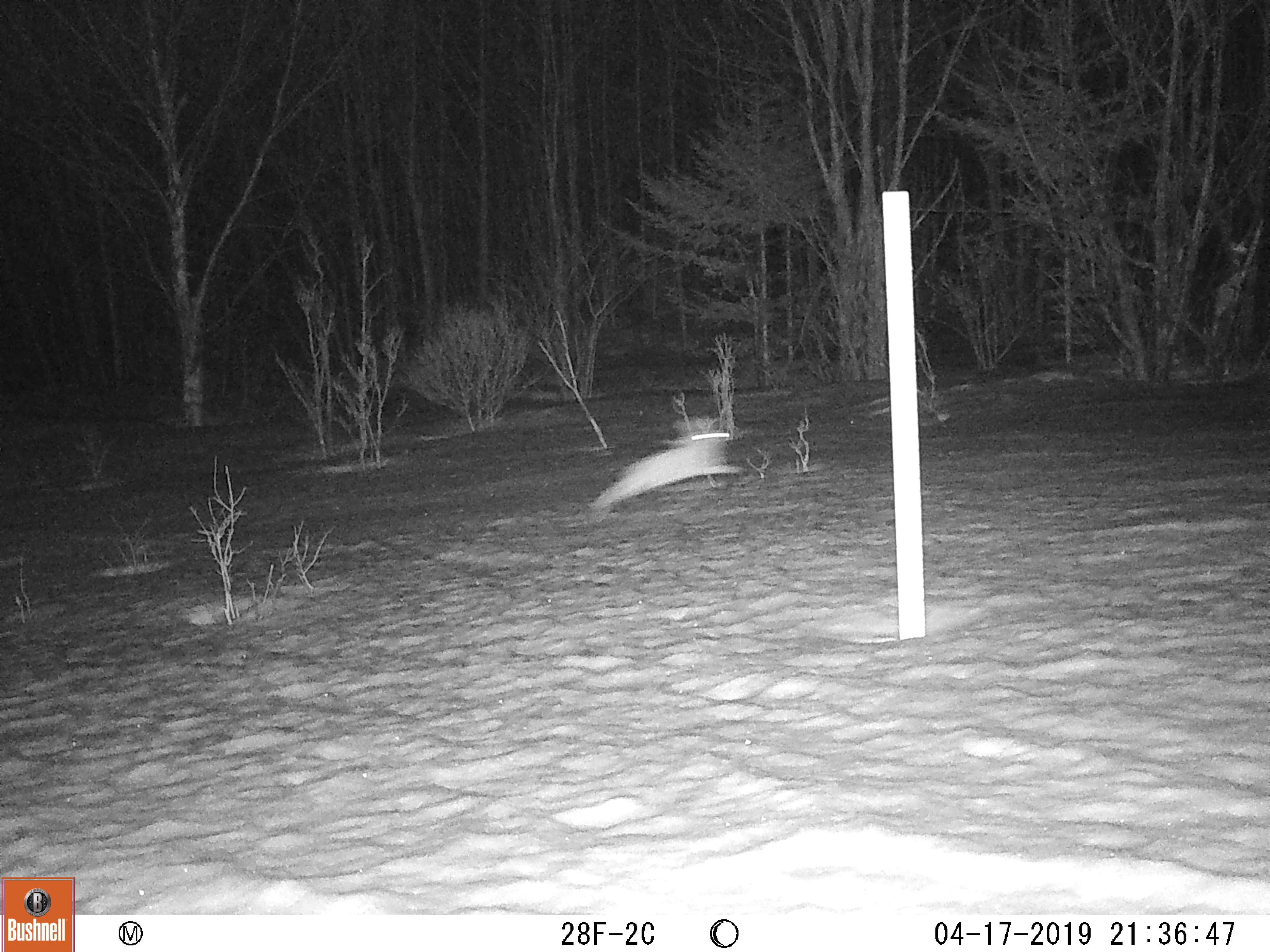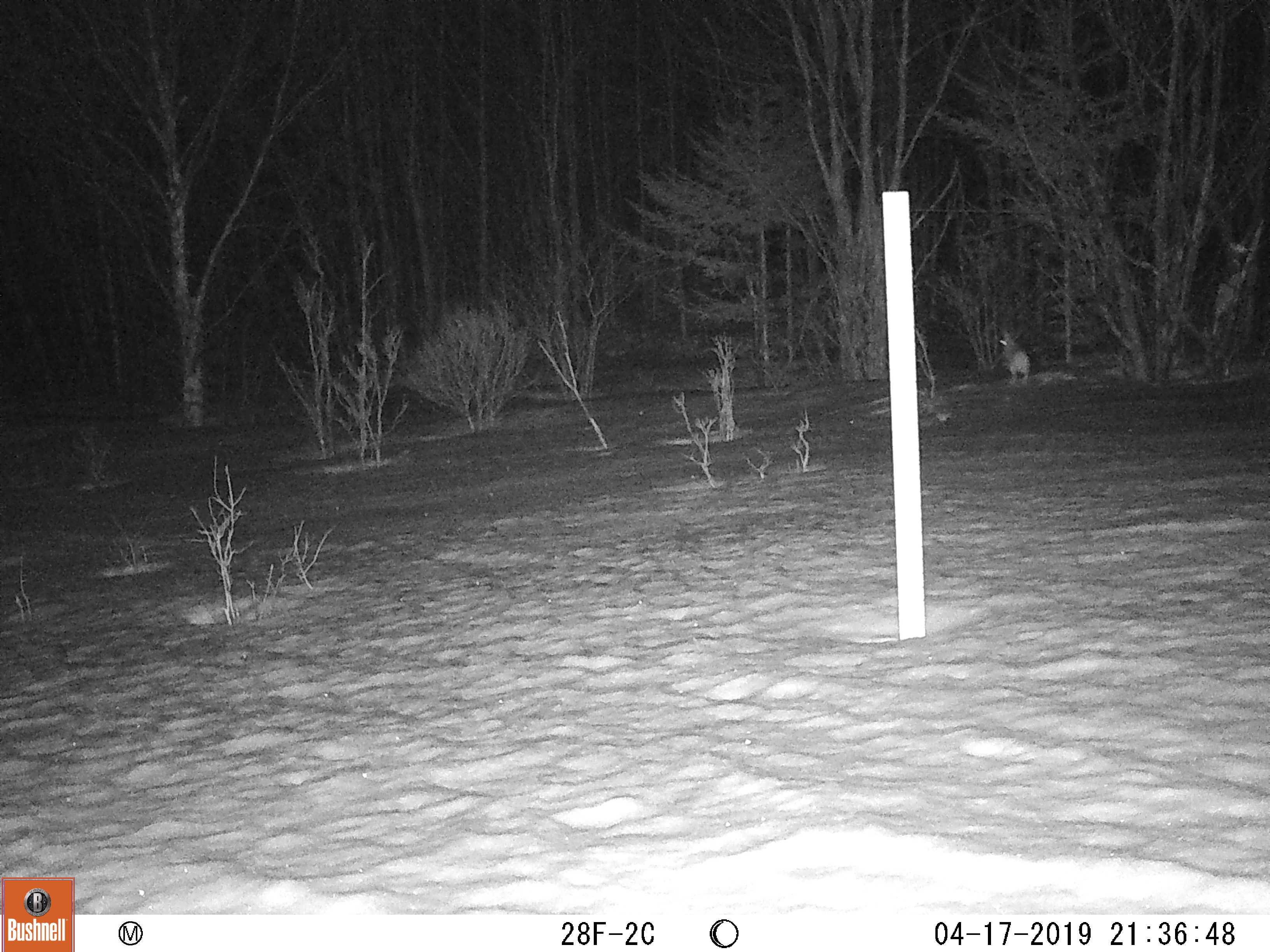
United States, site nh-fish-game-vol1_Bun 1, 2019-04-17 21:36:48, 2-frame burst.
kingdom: Animalia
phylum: Chordata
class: Mammalia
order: Lagomorpha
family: Leporidae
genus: Lepus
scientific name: Lepus americanus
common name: snowshoe hare